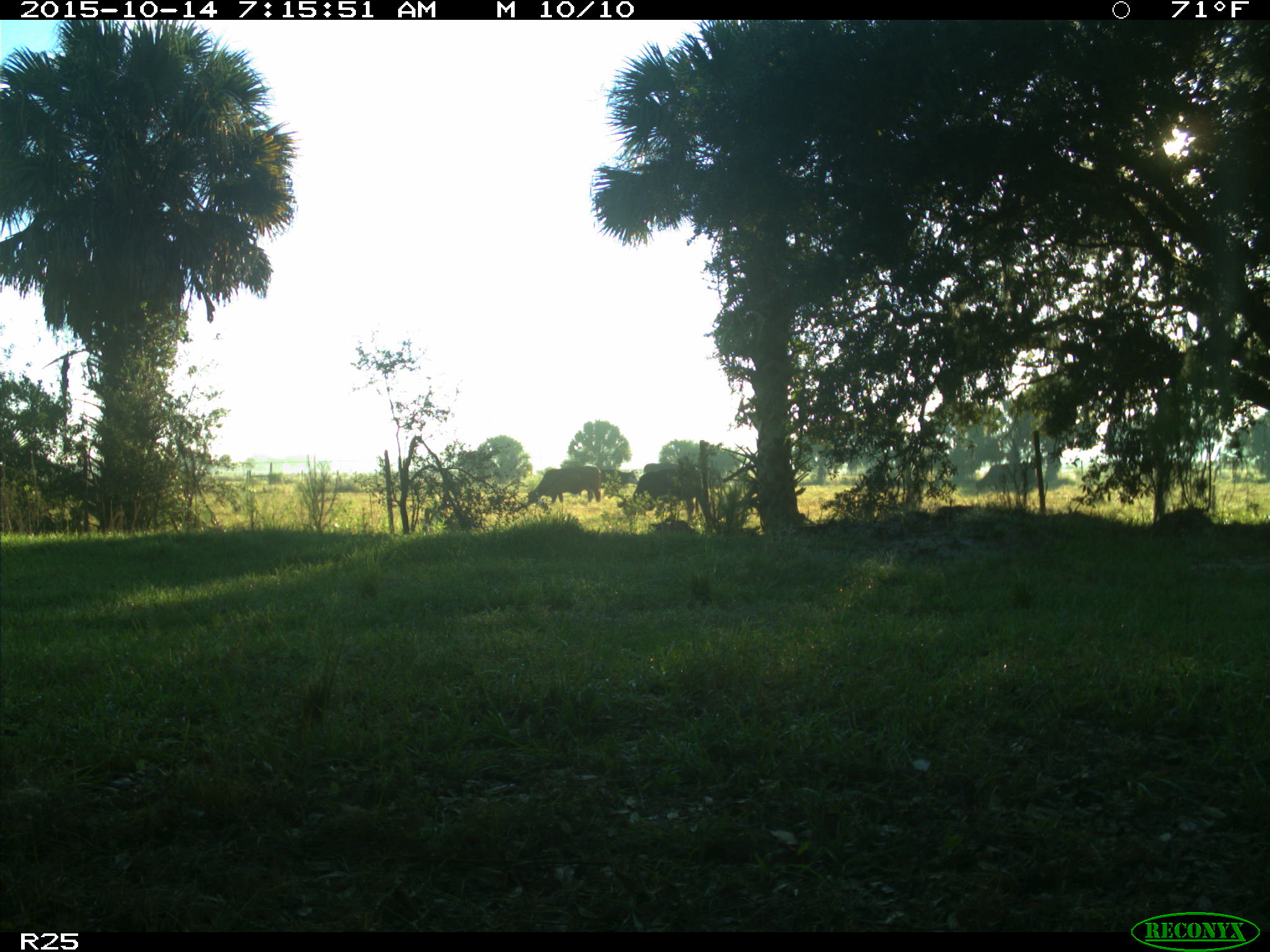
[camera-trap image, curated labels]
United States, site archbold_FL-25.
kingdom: Animalia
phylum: Chordata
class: Mammalia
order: Artiodactyla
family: Bovidae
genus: Bos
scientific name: Bos taurus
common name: domestic cow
Bos taurus (domestic cow).